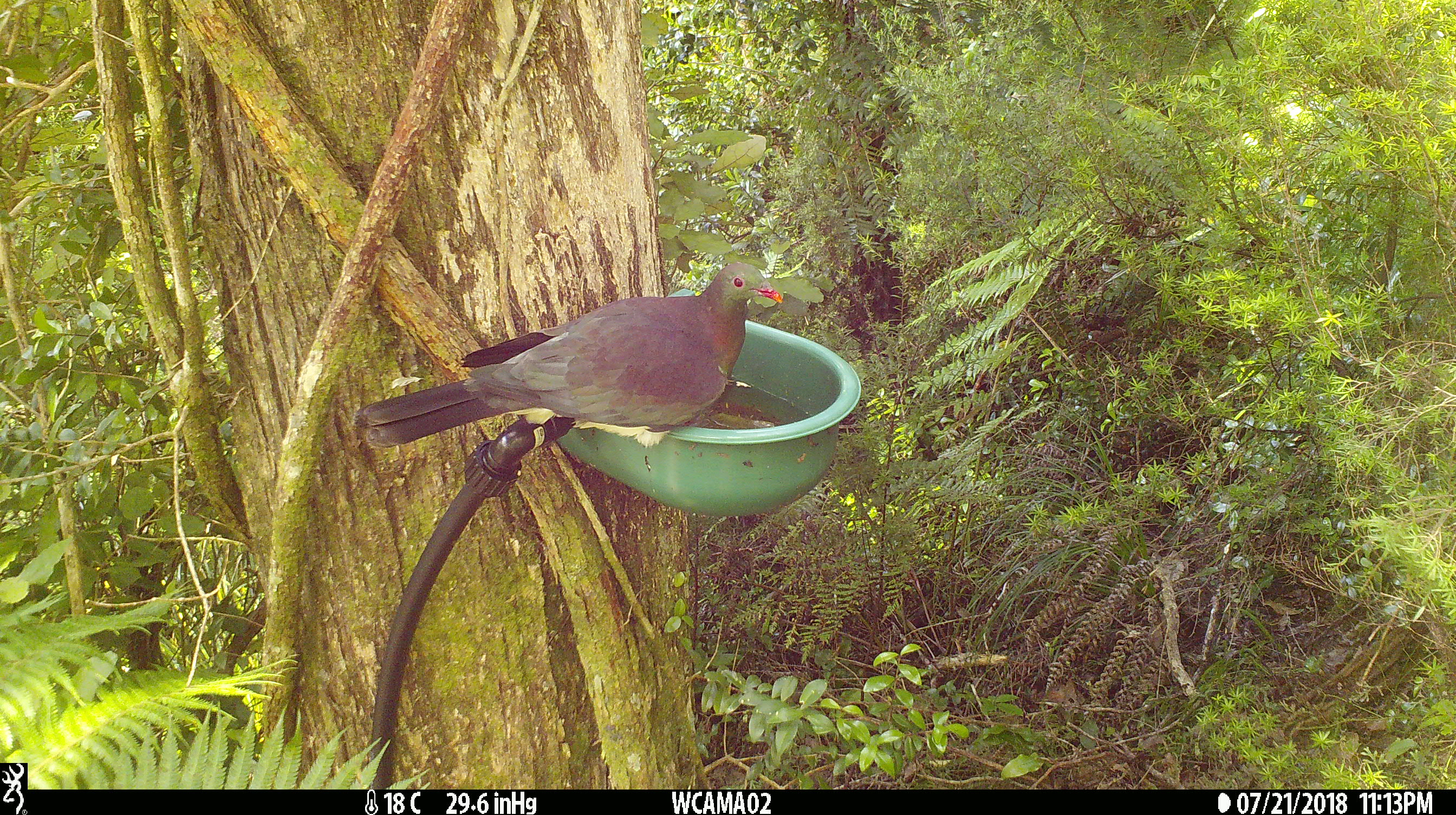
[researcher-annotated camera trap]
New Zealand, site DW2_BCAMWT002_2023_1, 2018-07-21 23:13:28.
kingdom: Animalia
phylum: Chordata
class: Aves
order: Columbiformes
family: Columbidae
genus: Hemiphaga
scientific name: Hemiphaga novaeseelandiae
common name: new zealand pigeon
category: kereru